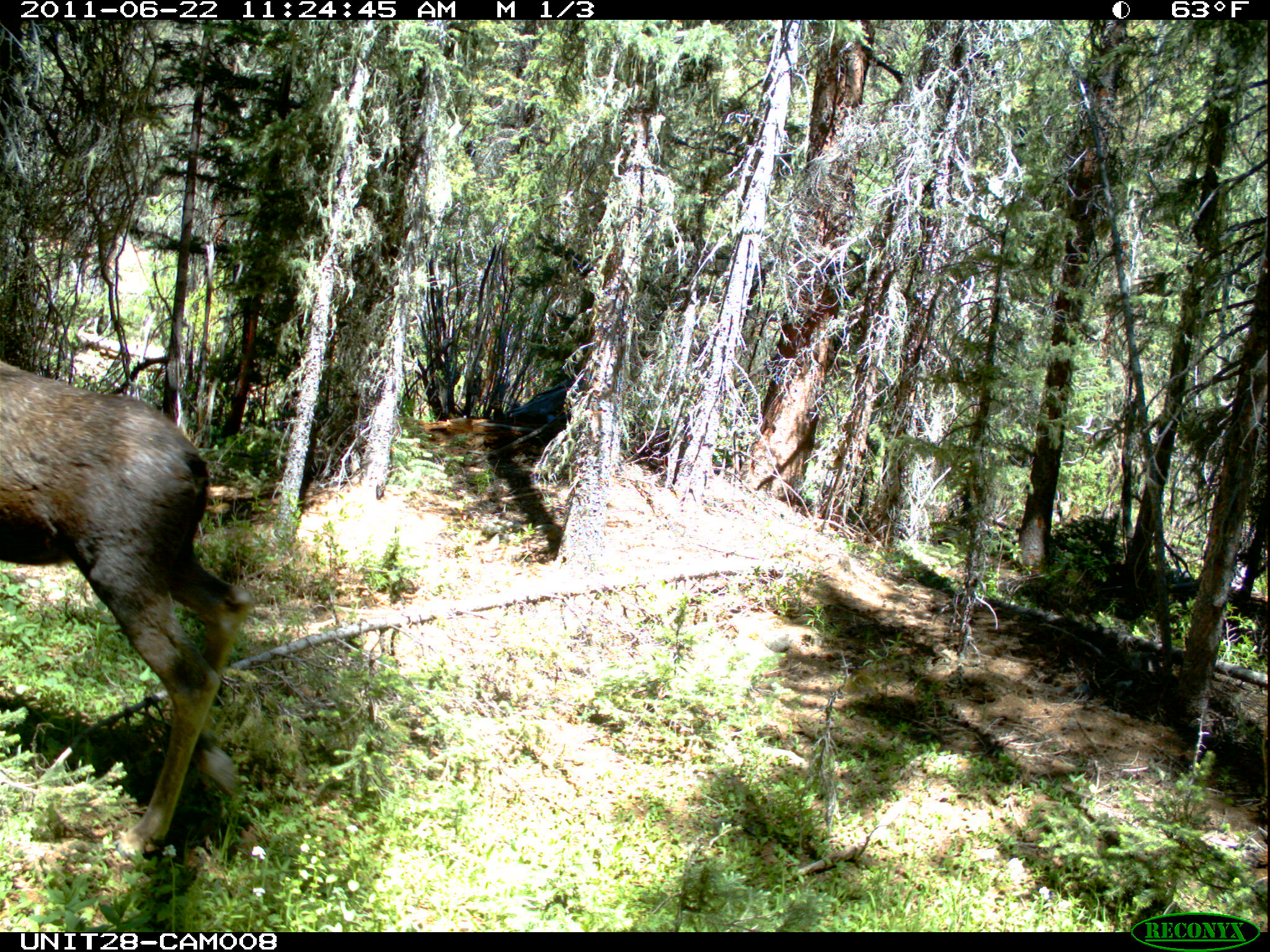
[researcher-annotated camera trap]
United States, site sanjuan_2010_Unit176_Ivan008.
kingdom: Animalia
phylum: Chordata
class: Mammalia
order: Artiodactyla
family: Cervidae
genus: Alces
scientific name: Alces alces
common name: moose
Alces alces (moose).